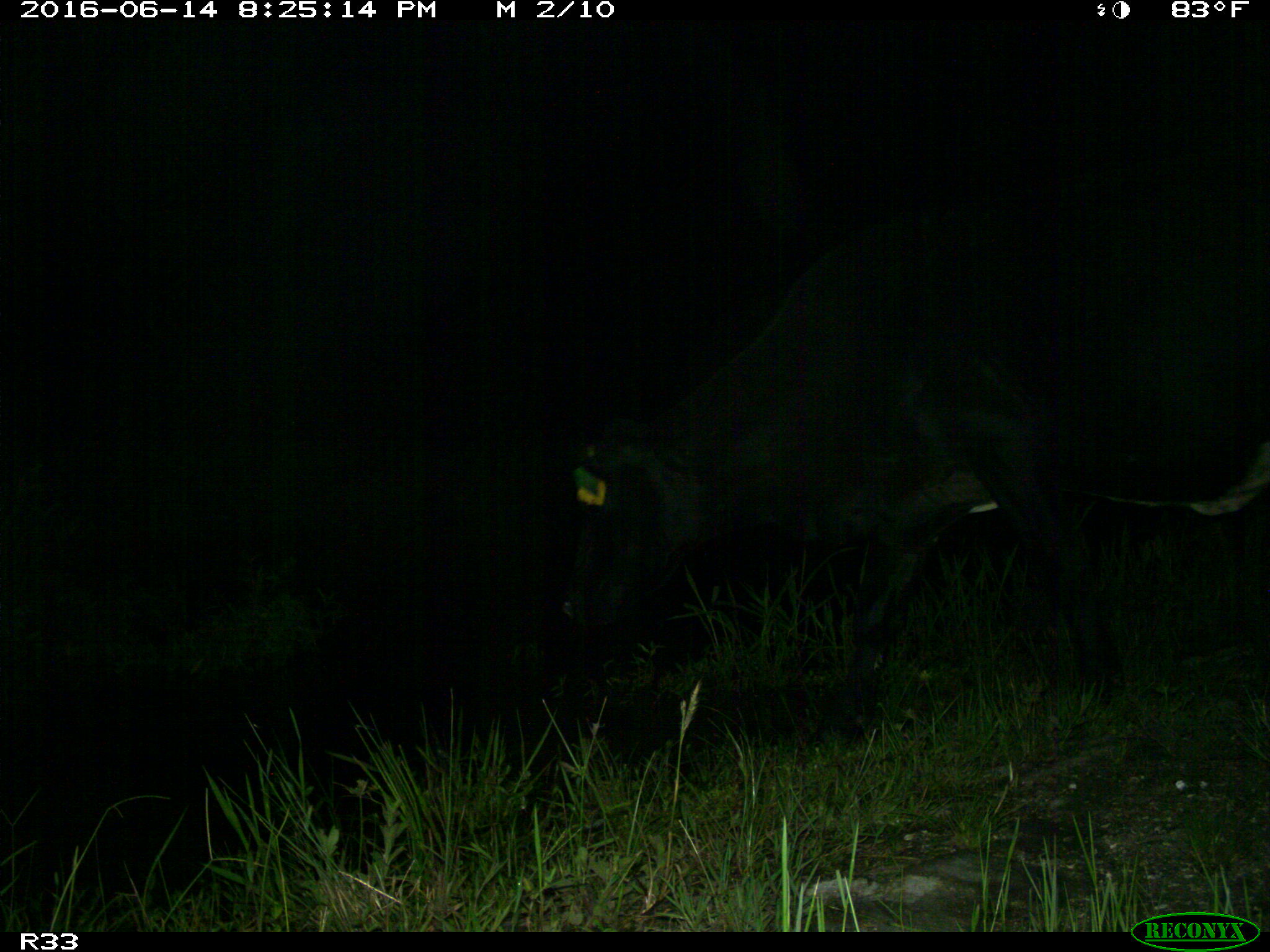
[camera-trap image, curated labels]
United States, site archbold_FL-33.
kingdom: Animalia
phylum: Chordata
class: Mammalia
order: Artiodactyla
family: Bovidae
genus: Bos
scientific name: Bos taurus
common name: domestic cow